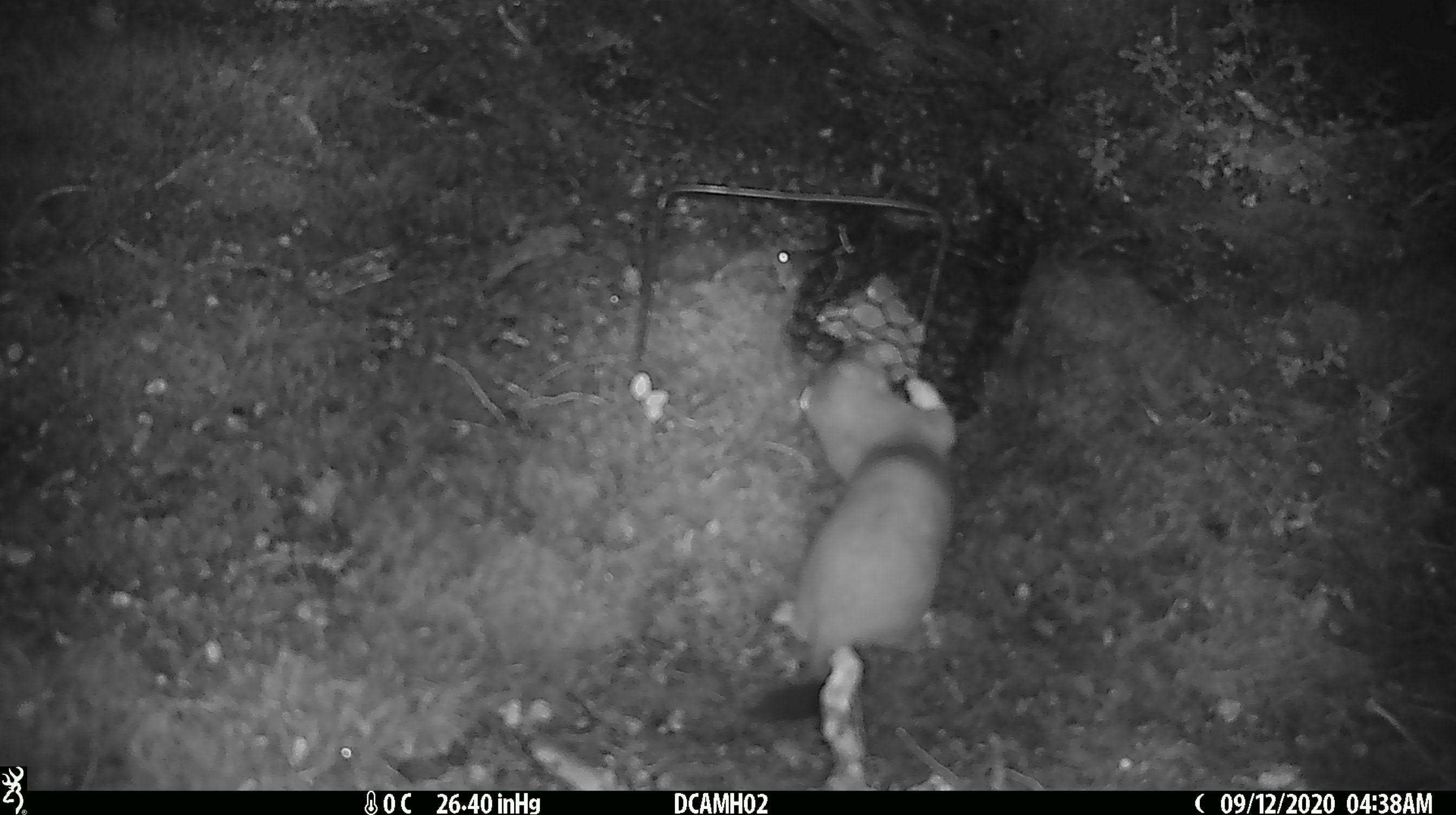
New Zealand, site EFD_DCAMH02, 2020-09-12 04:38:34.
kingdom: Animalia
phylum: Chordata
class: Mammalia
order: Carnivora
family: Mustelidae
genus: Mustela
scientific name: Mustela erminea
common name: stoat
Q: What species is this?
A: Stoat (Mustela erminea).